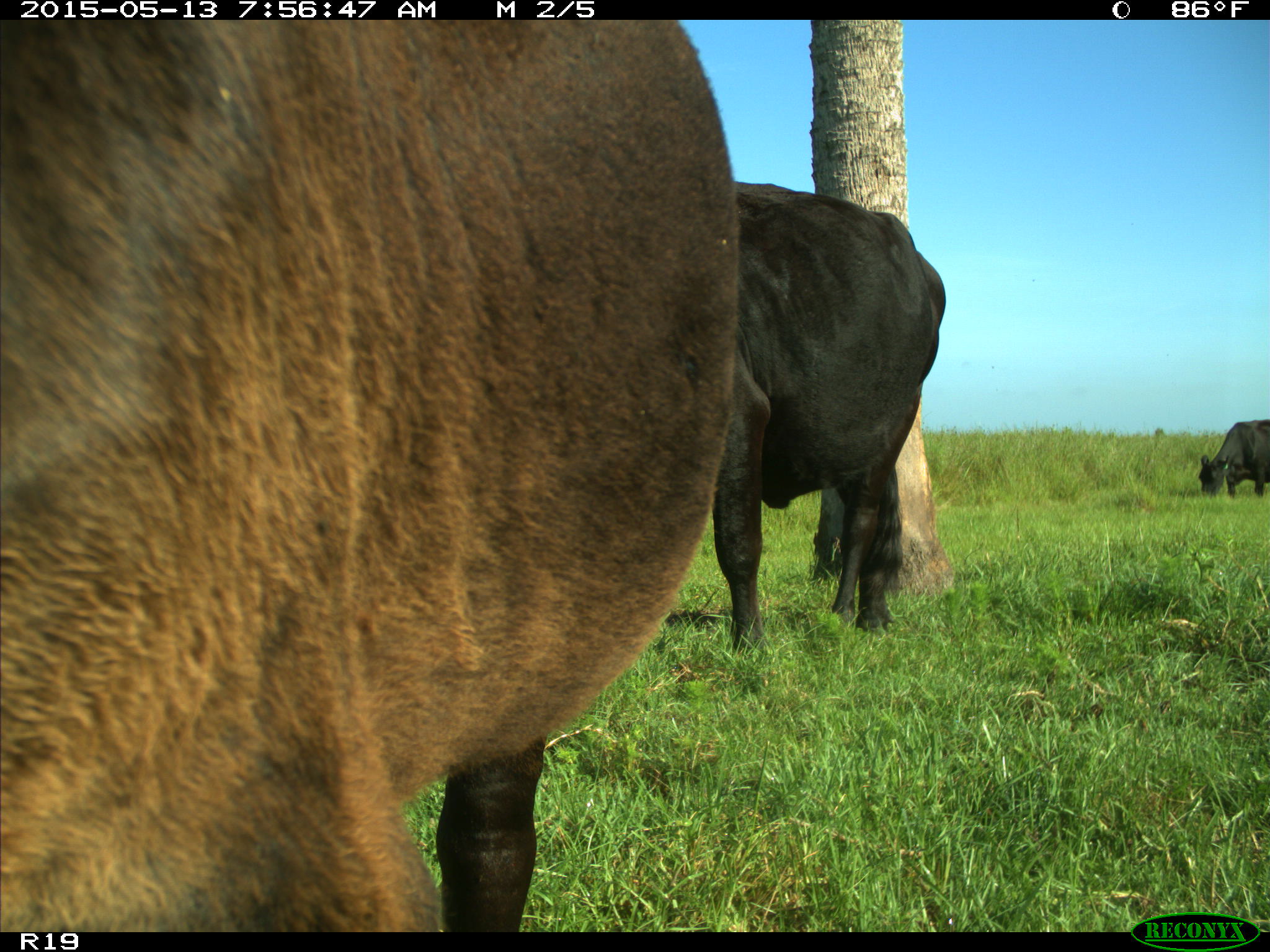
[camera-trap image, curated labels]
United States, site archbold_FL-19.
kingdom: Animalia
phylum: Chordata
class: Mammalia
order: Artiodactyla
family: Bovidae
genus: Bos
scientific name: Bos taurus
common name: domestic cow